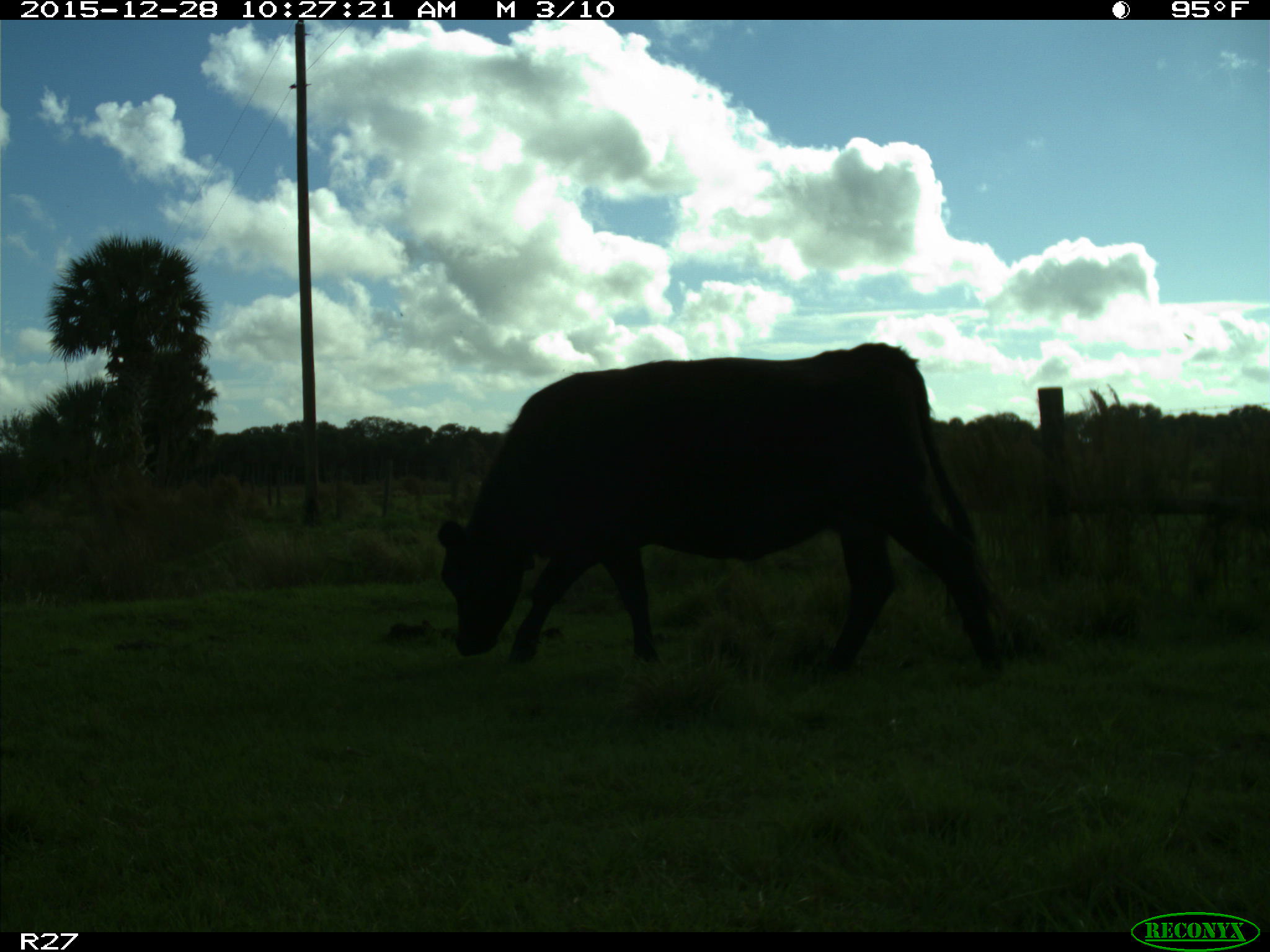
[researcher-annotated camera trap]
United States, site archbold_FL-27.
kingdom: Animalia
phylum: Chordata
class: Mammalia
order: Artiodactyla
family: Bovidae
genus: Bos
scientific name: Bos taurus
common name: domestic cow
Bos taurus (domestic cow).